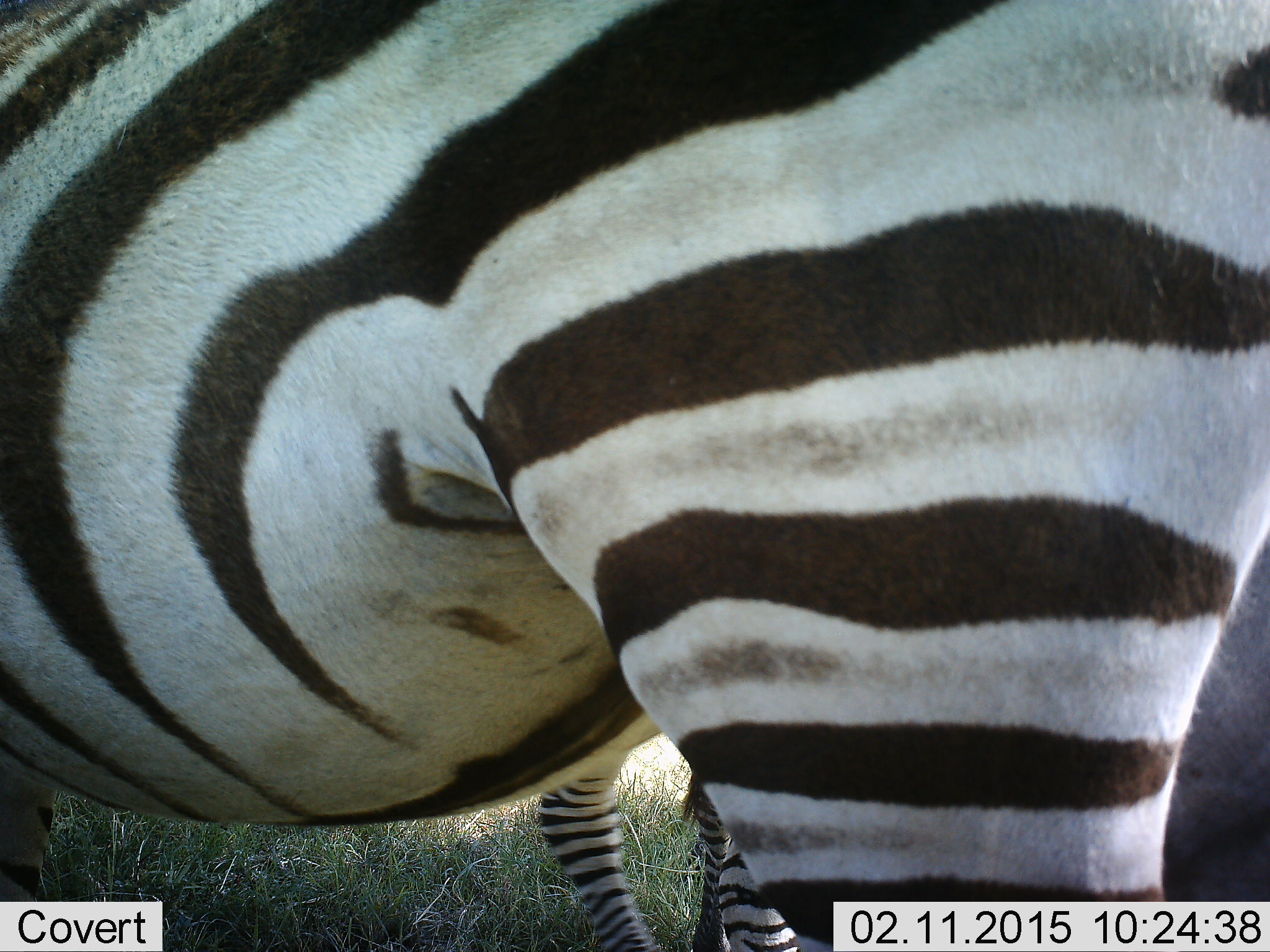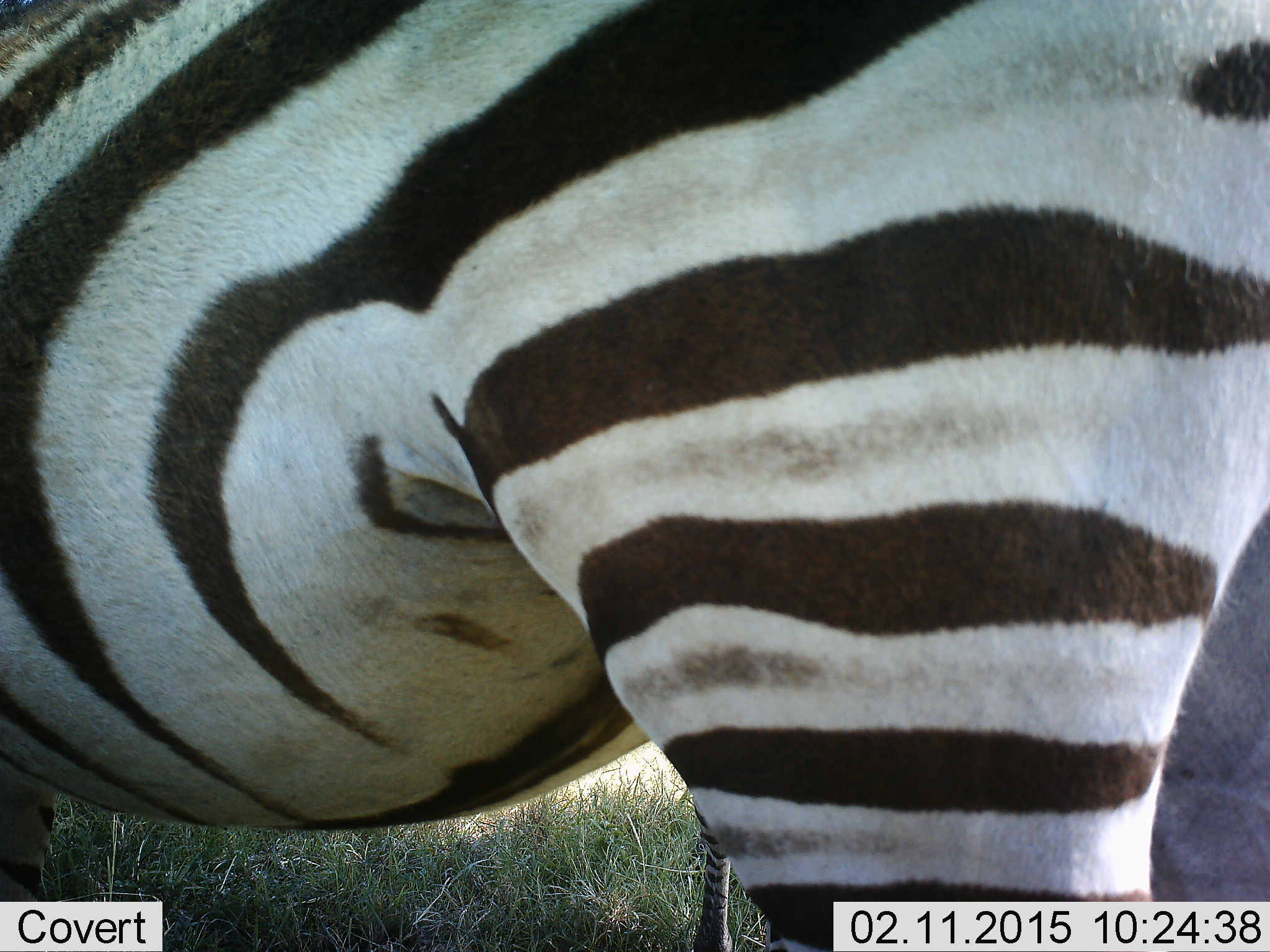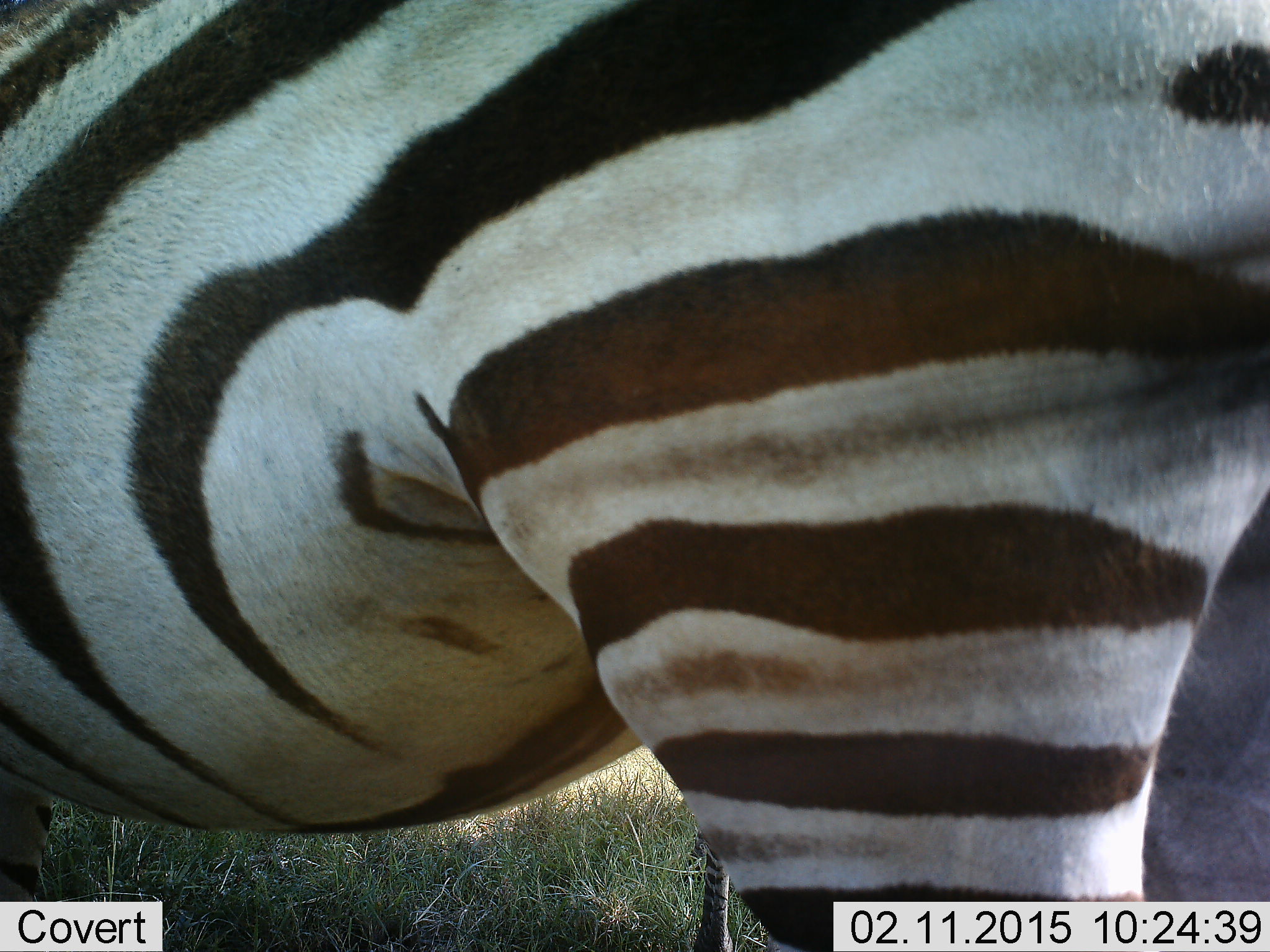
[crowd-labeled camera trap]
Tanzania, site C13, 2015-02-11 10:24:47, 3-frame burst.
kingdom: Animalia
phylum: Chordata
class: Mammalia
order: Perissodactyla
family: Equidae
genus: Equus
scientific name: Equus quagga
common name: plains zebra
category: zebra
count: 2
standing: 91%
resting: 9%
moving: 0%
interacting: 0%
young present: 18%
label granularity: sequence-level